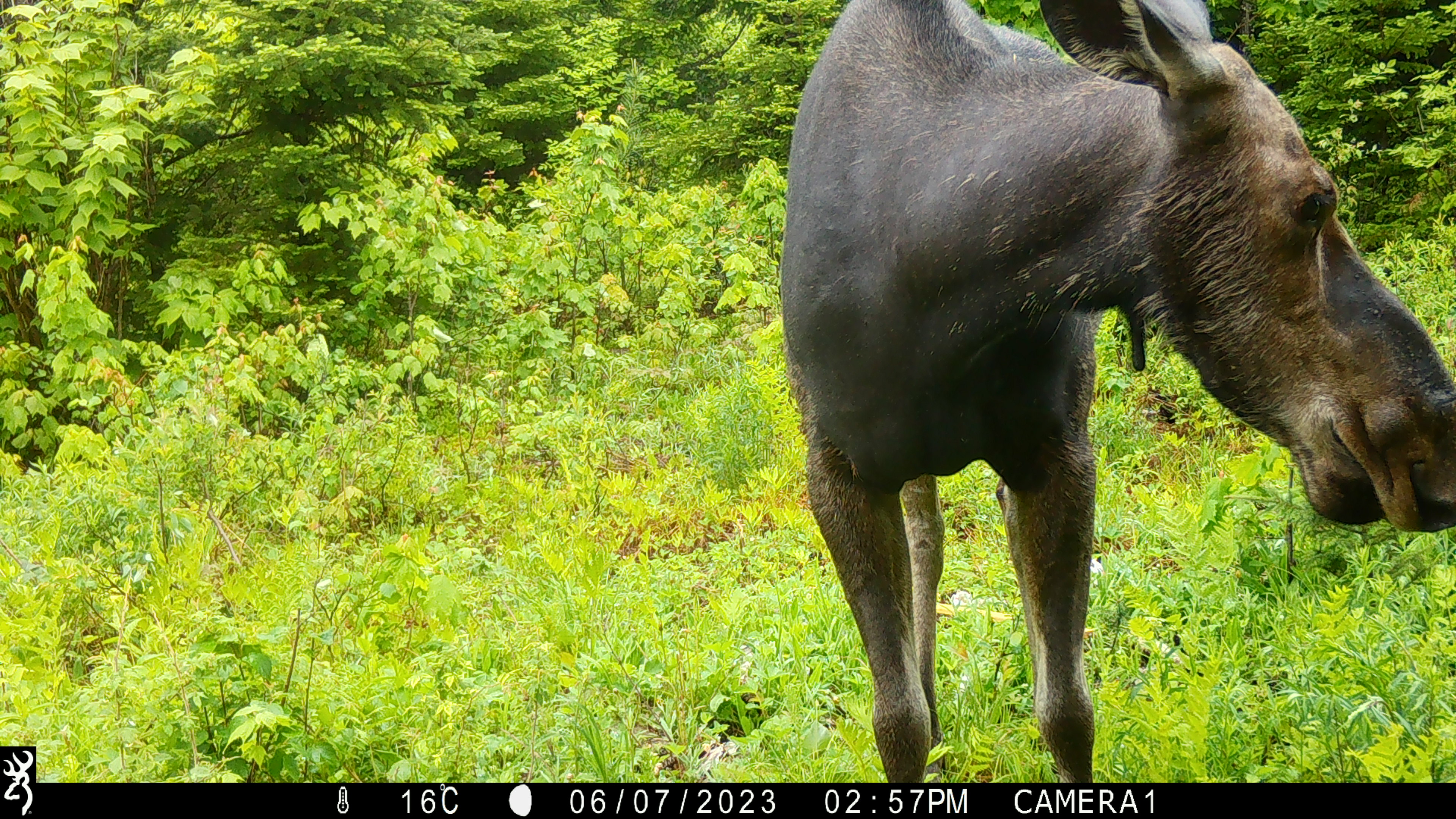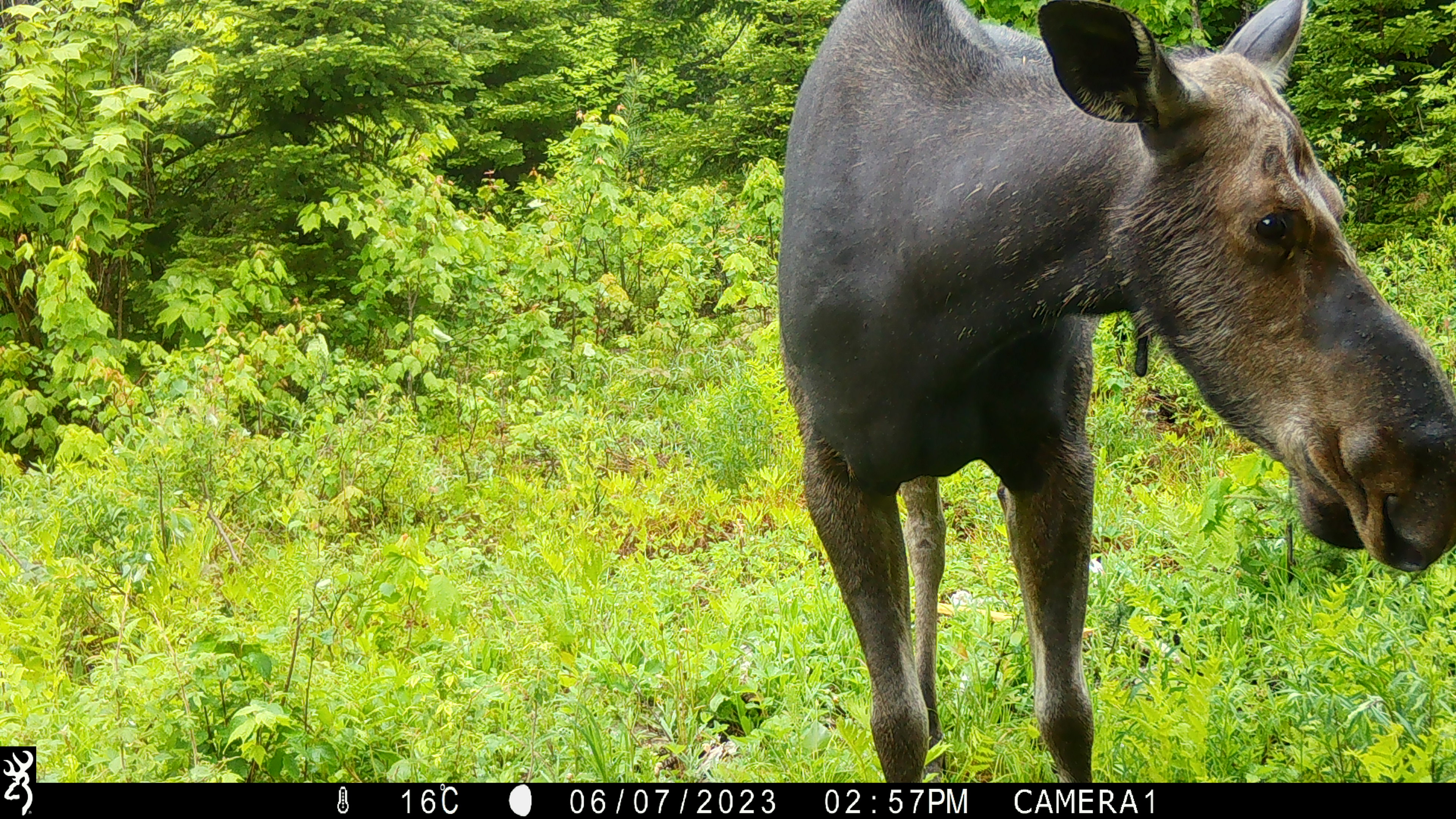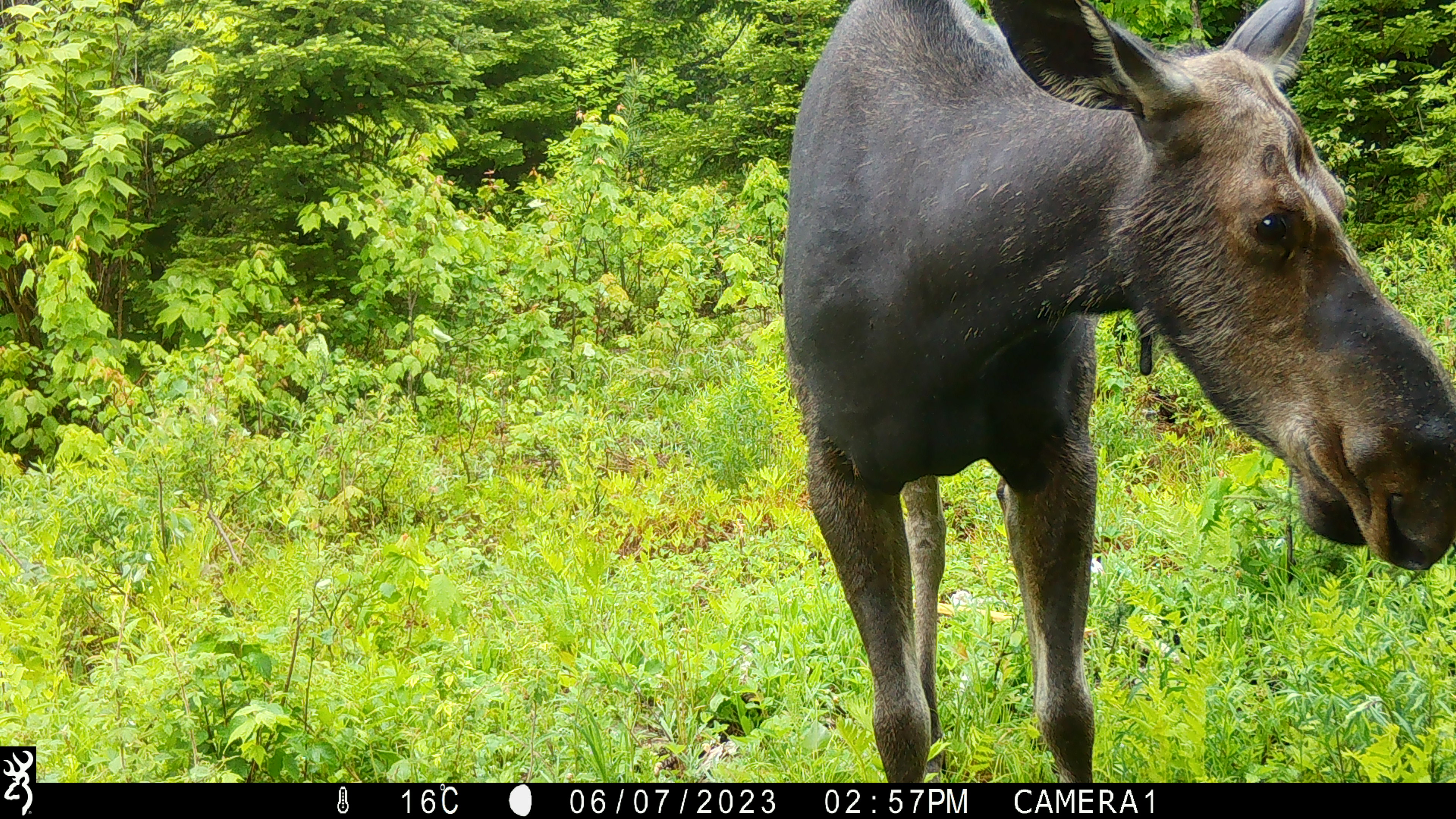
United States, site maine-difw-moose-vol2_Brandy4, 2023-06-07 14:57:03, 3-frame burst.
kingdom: Animalia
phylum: Chordata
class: Mammalia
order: Artiodactyla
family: Cervidae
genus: Alces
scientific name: Alces alces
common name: moose